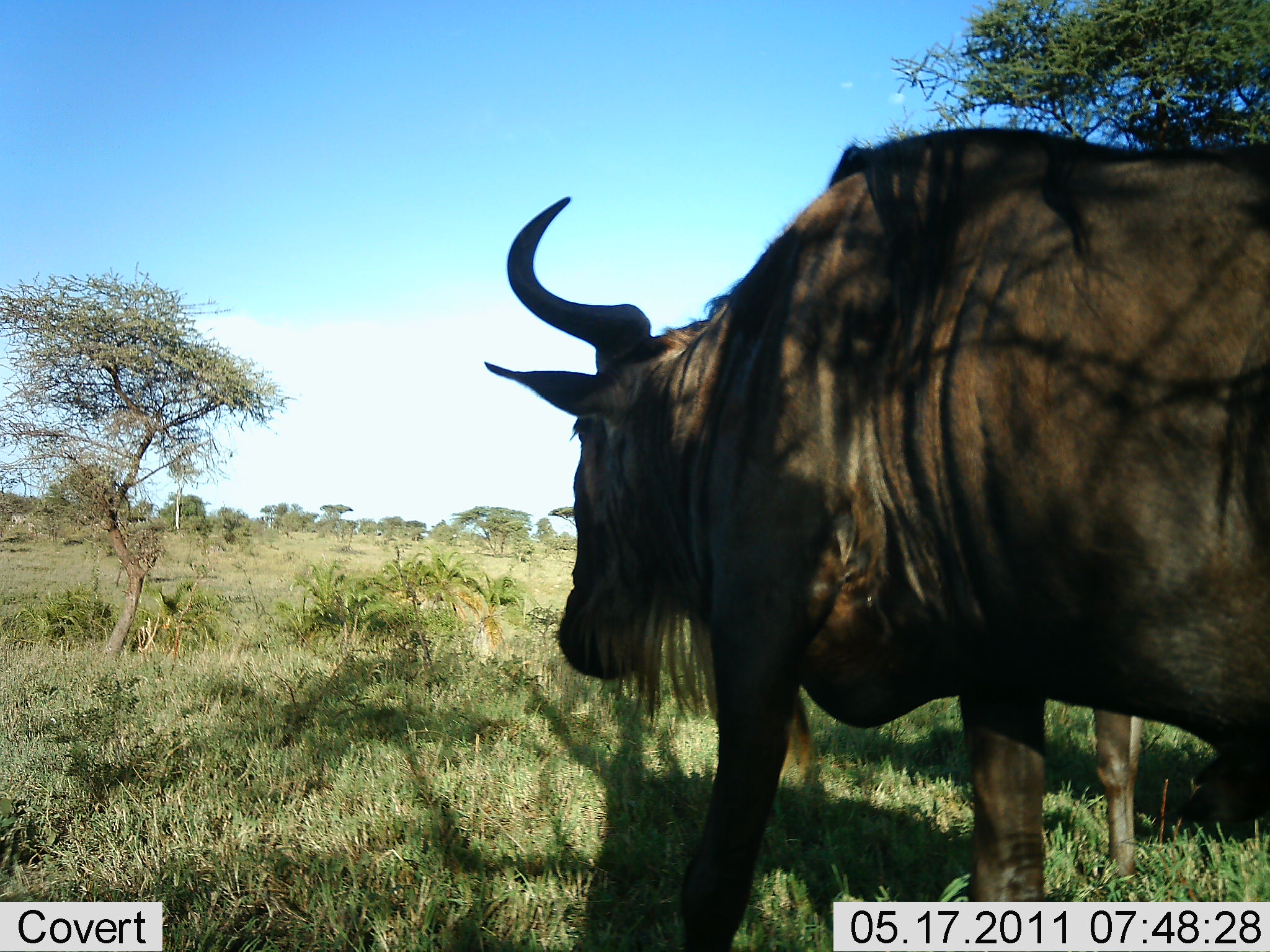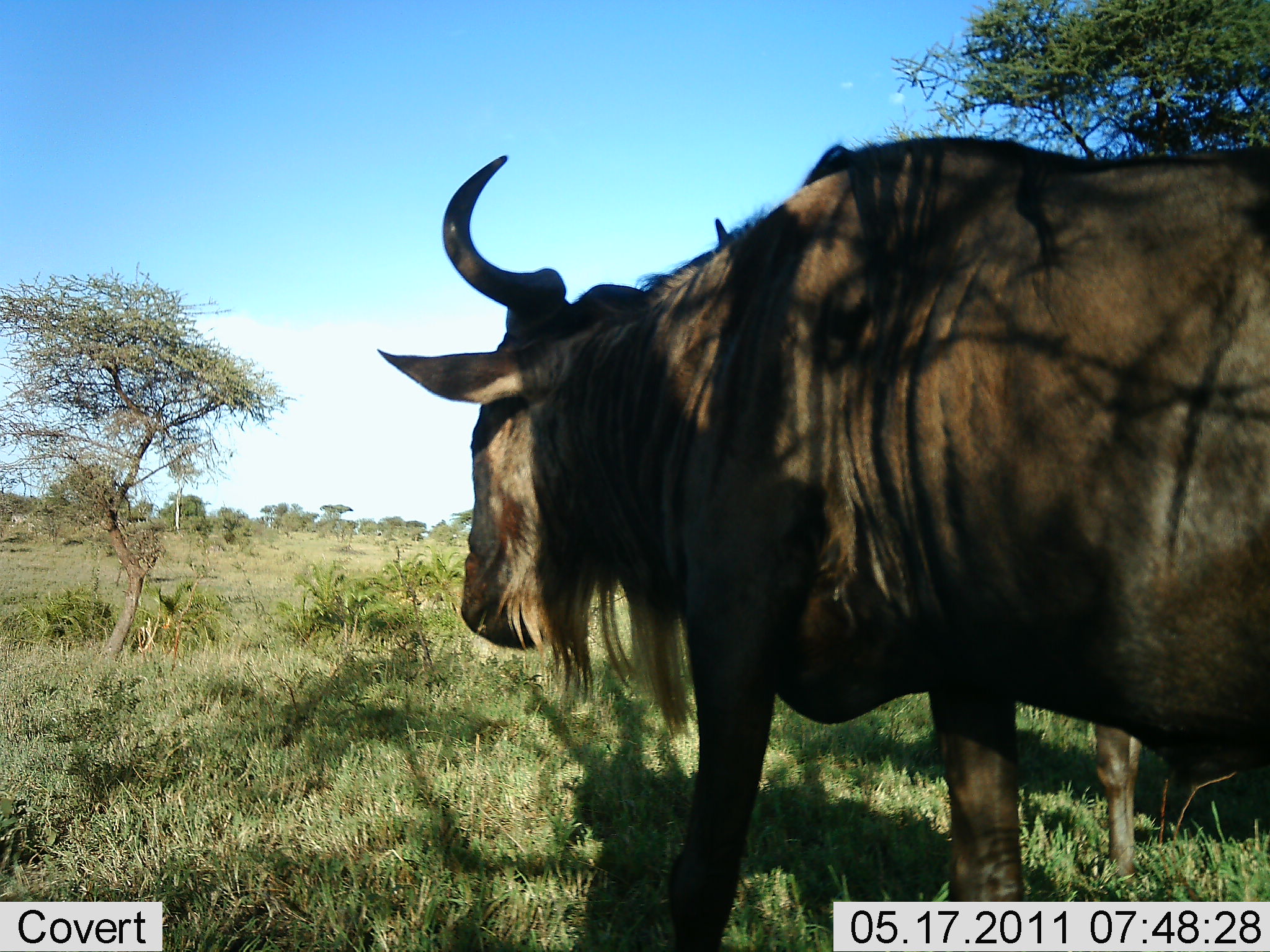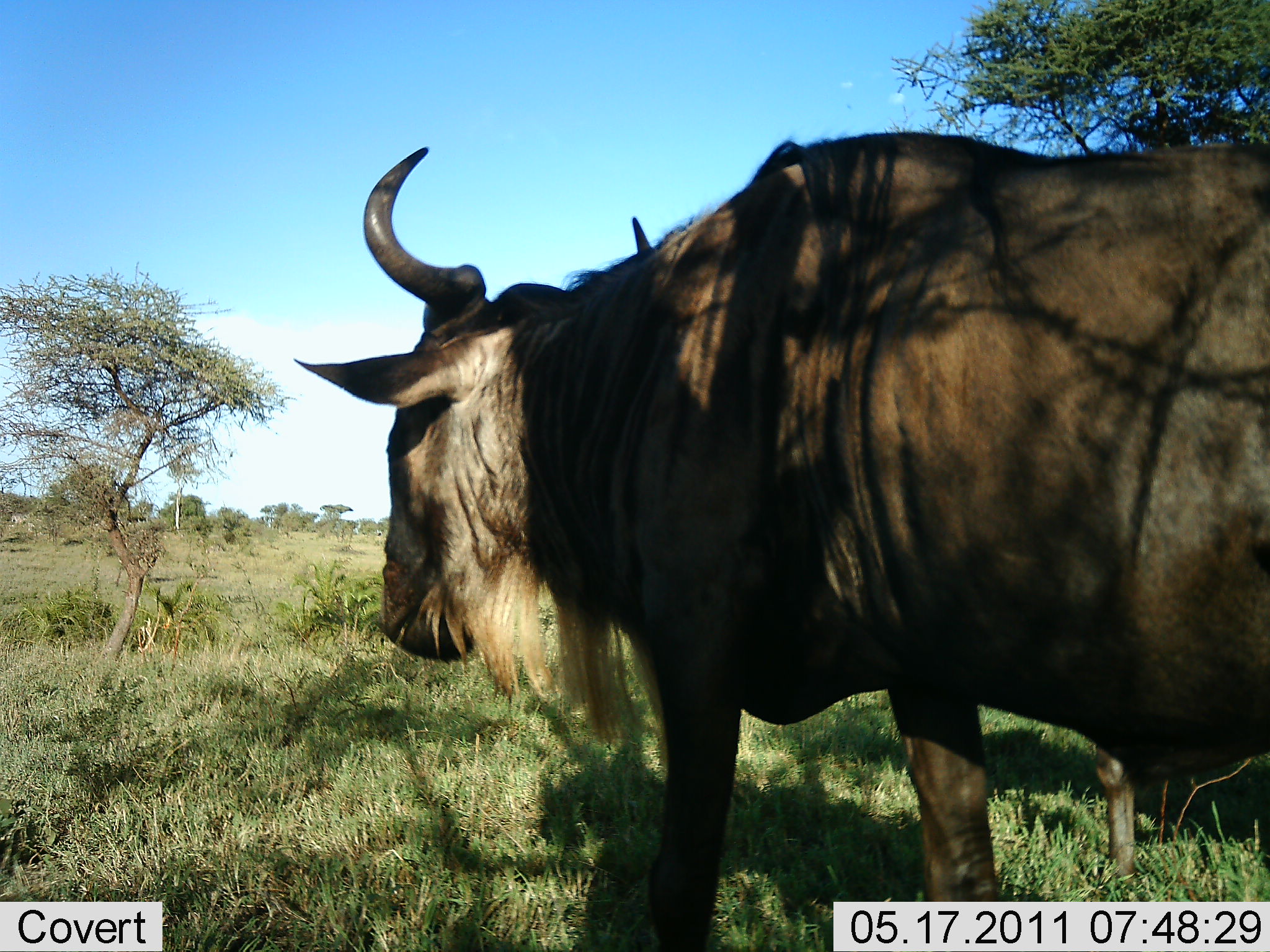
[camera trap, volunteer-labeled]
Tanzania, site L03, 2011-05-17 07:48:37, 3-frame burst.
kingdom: Animalia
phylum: Chordata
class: Mammalia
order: Artiodactyla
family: Bovidae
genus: Connochaetes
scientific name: Connochaetes taurinus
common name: blue wildebeest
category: wildebeest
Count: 1.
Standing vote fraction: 56%.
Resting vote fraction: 0%.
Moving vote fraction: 44%.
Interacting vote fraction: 0%.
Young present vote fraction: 0%.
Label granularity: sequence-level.